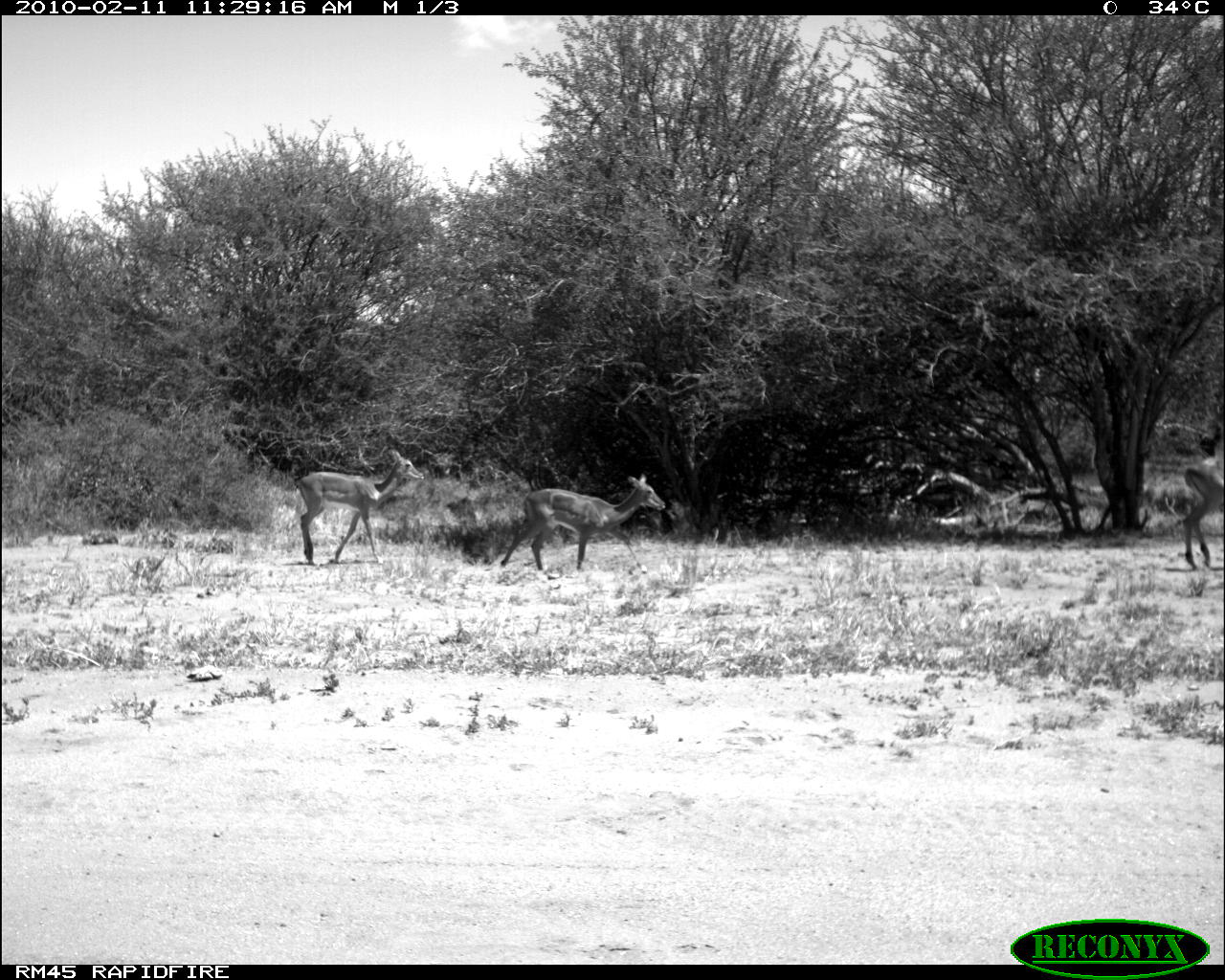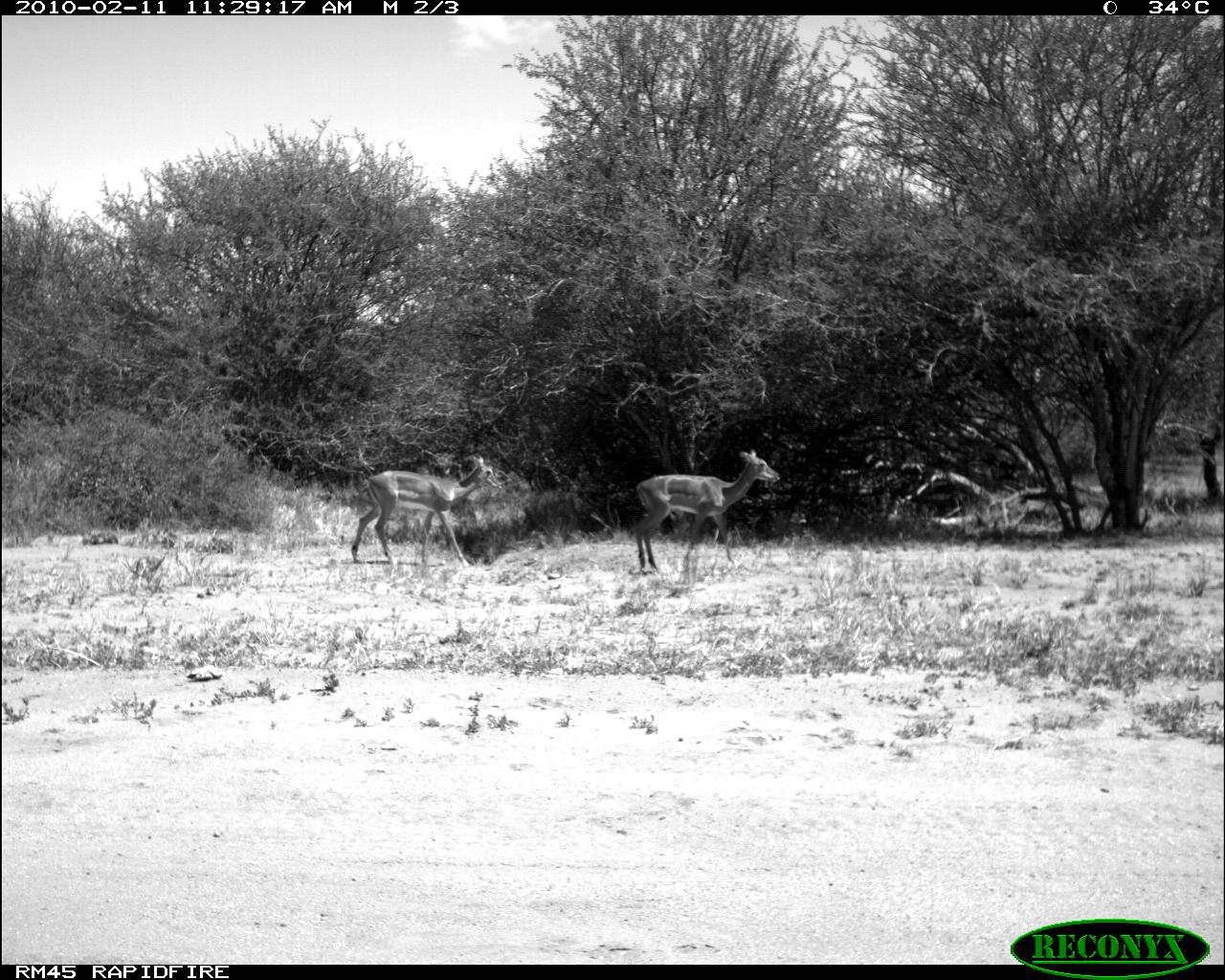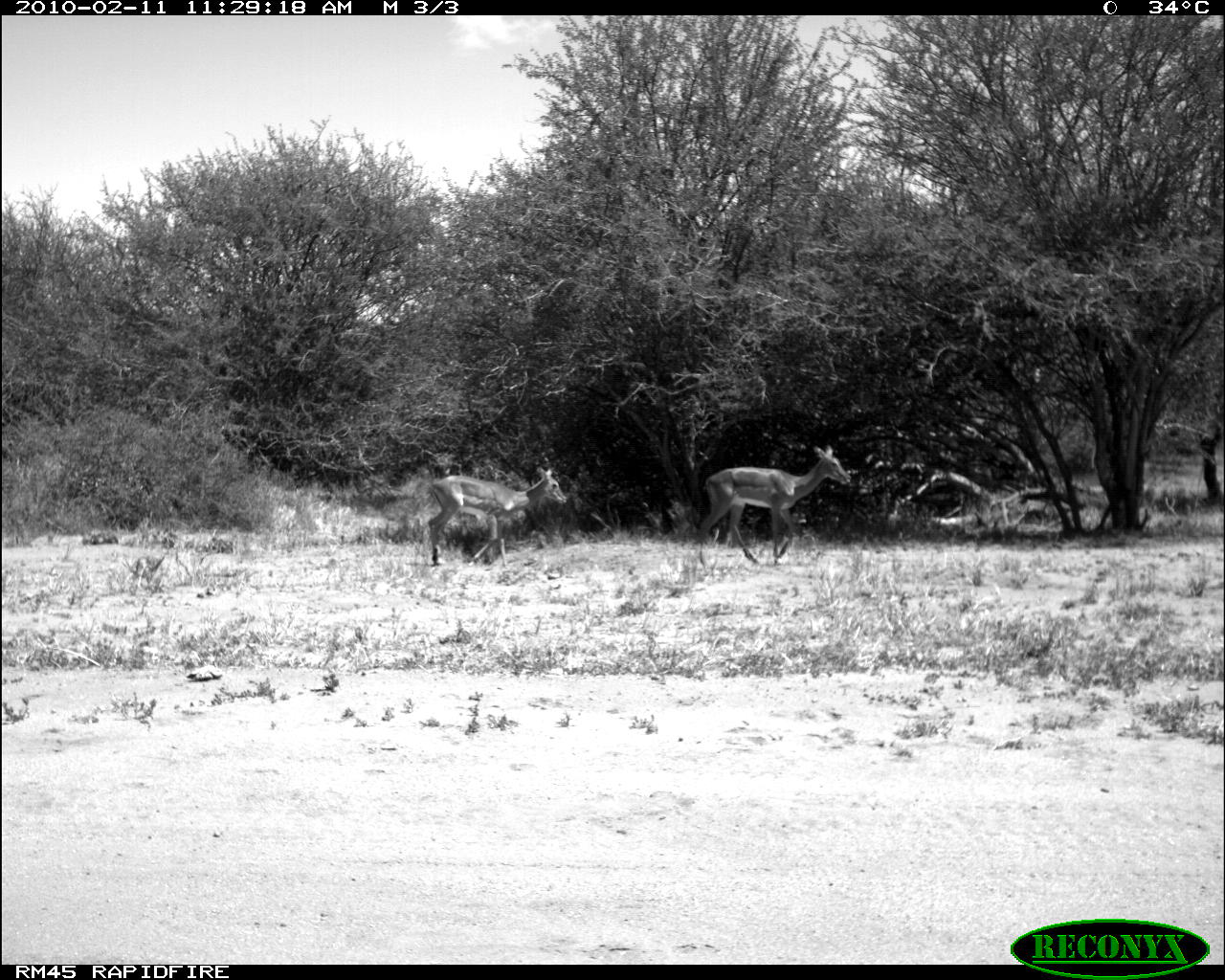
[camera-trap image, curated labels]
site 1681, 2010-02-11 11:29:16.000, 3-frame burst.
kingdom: Animalia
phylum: Chordata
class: Mammalia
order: Artiodactyla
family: Bovidae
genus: Aepyceros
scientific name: Aepyceros melampus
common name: impala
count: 3